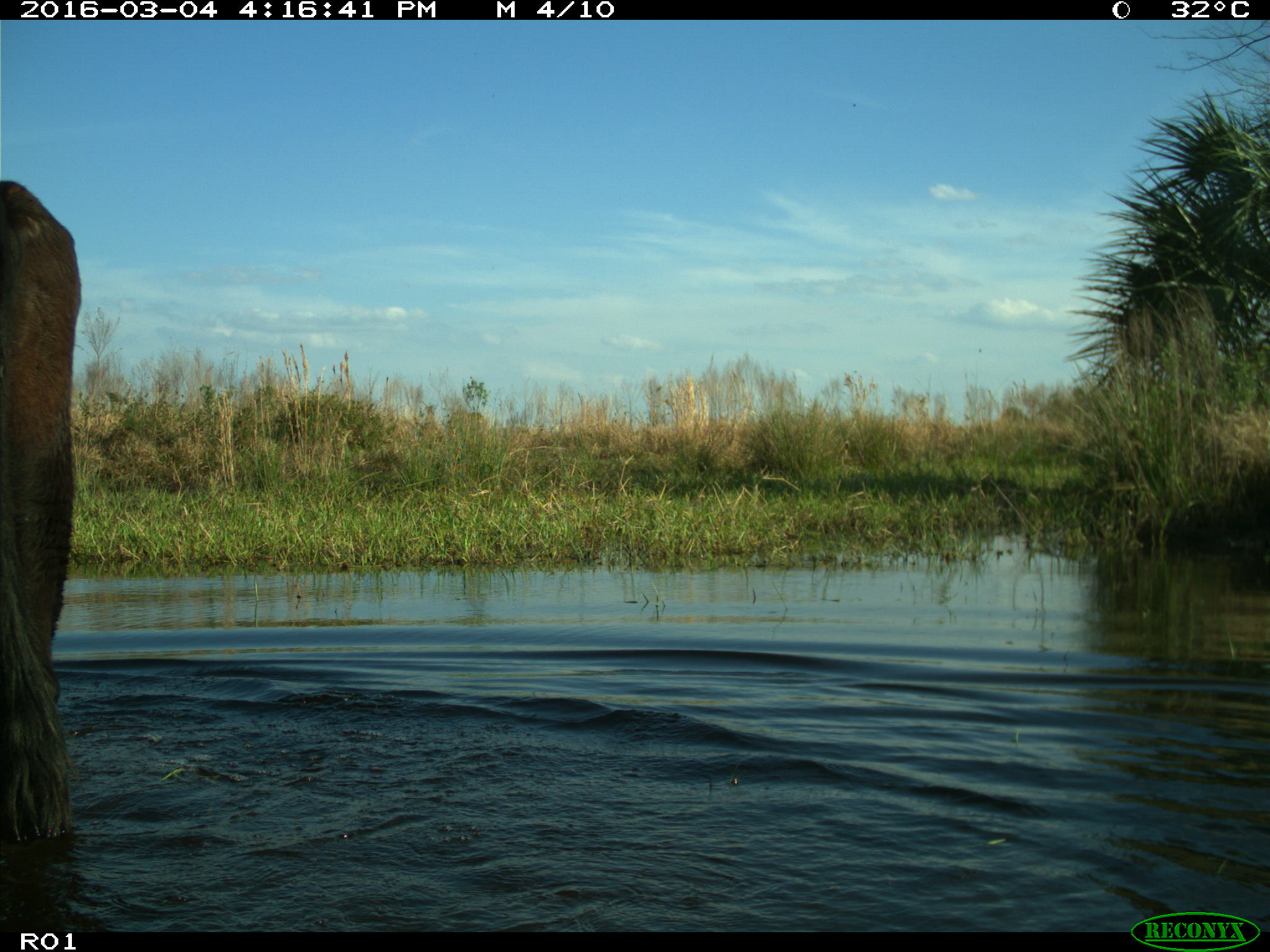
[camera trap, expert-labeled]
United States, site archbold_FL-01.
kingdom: Animalia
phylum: Chordata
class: Mammalia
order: Artiodactyla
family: Bovidae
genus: Bos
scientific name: Bos taurus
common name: domestic cow